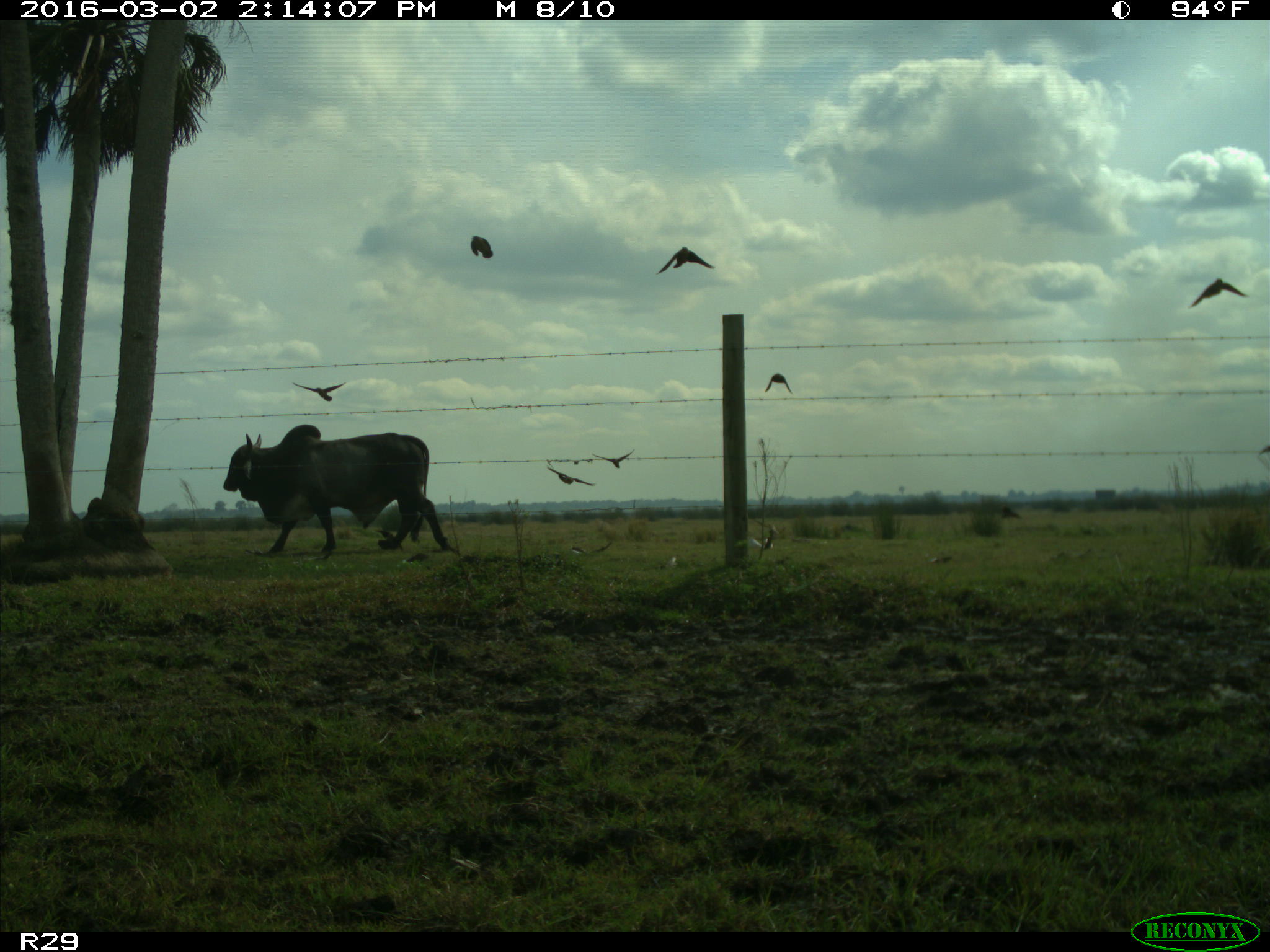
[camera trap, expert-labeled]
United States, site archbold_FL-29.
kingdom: Animalia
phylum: Chordata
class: Mammalia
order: Artiodactyla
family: Bovidae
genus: Bos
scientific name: Bos taurus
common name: domestic cow